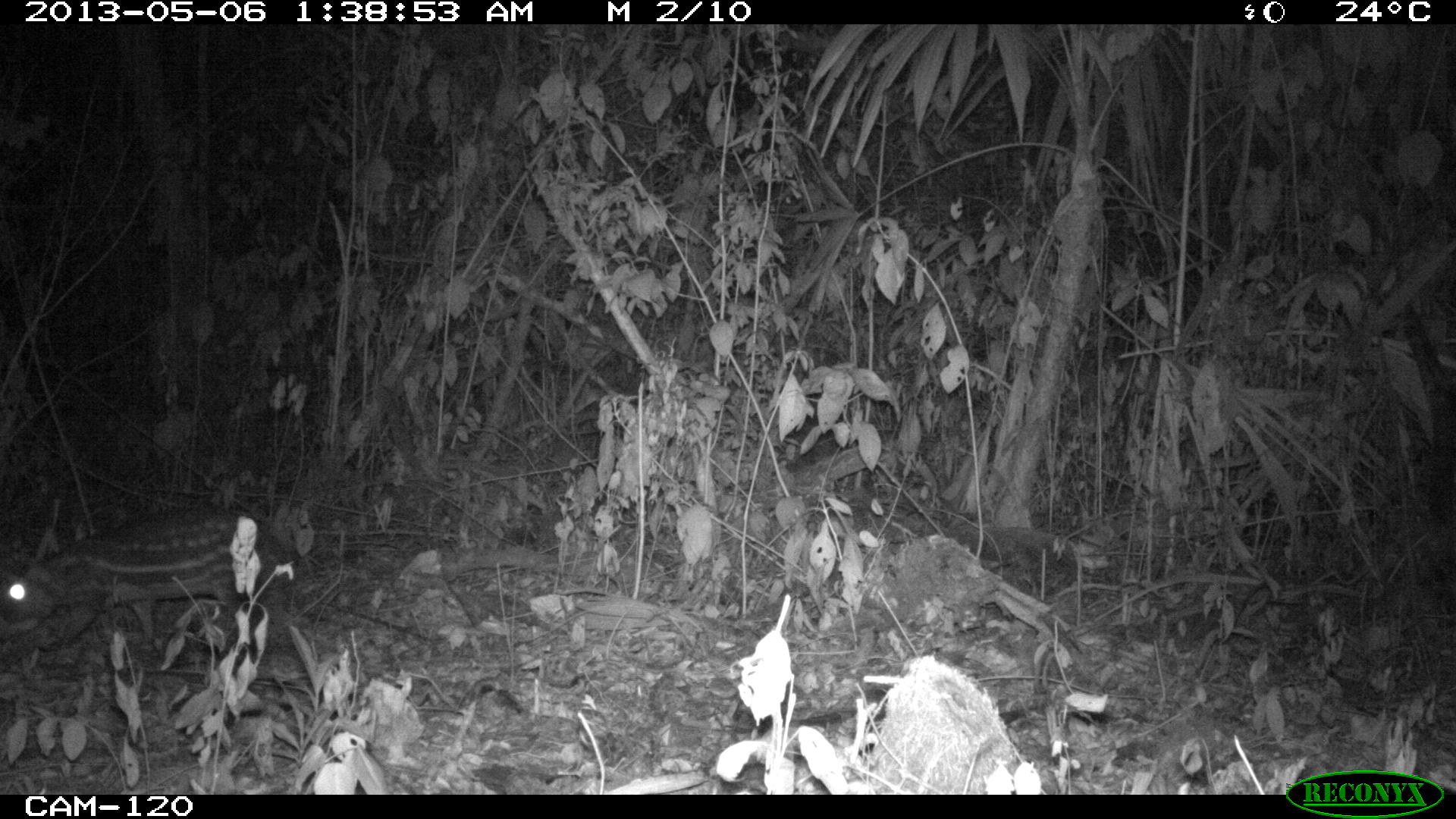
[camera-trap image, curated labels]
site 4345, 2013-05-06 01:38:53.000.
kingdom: Animalia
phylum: Chordata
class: Mammalia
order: Rodentia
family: Cuniculidae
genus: Cuniculus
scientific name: Cuniculus paca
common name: lowland paca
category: agouti paca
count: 1